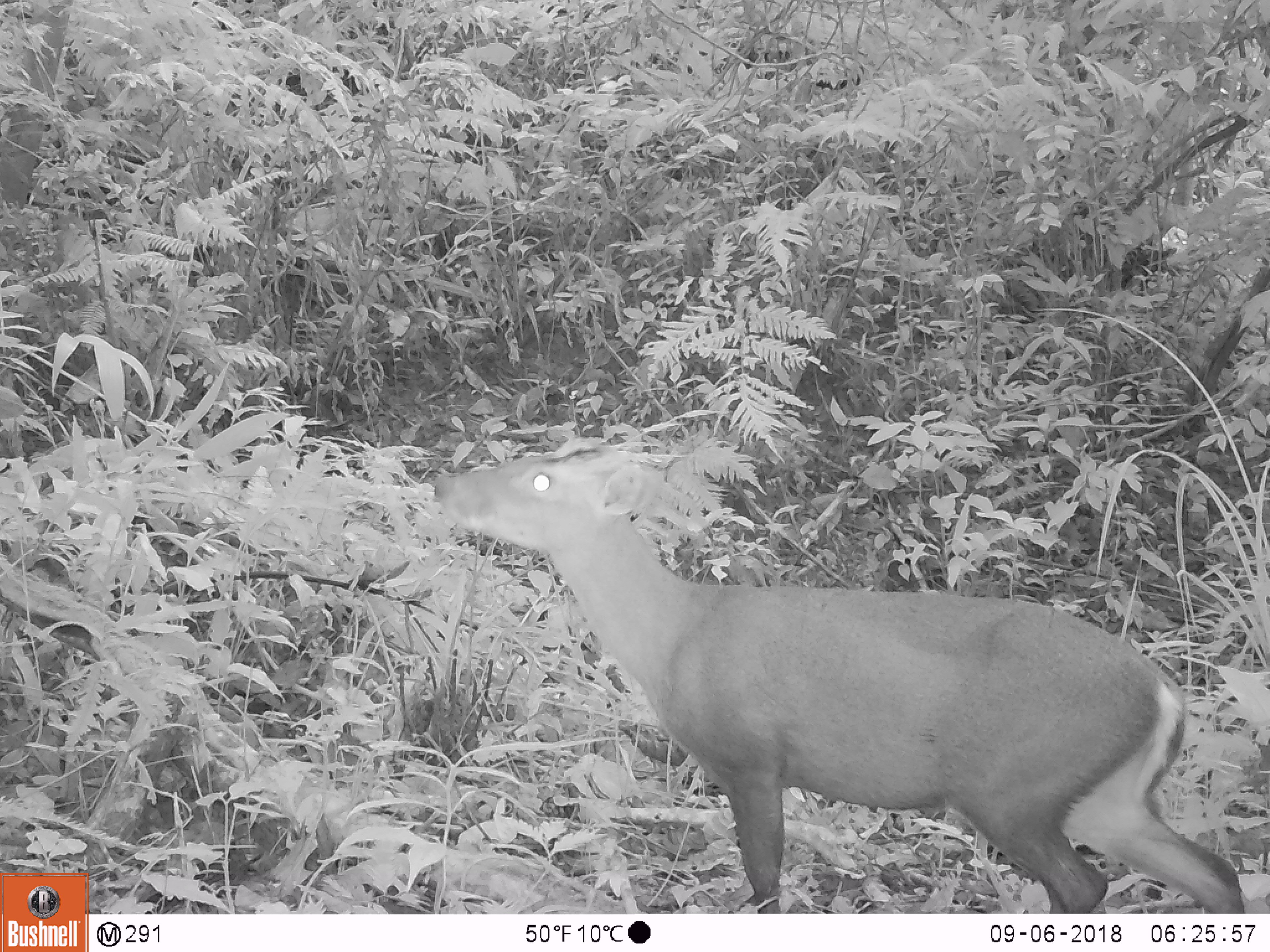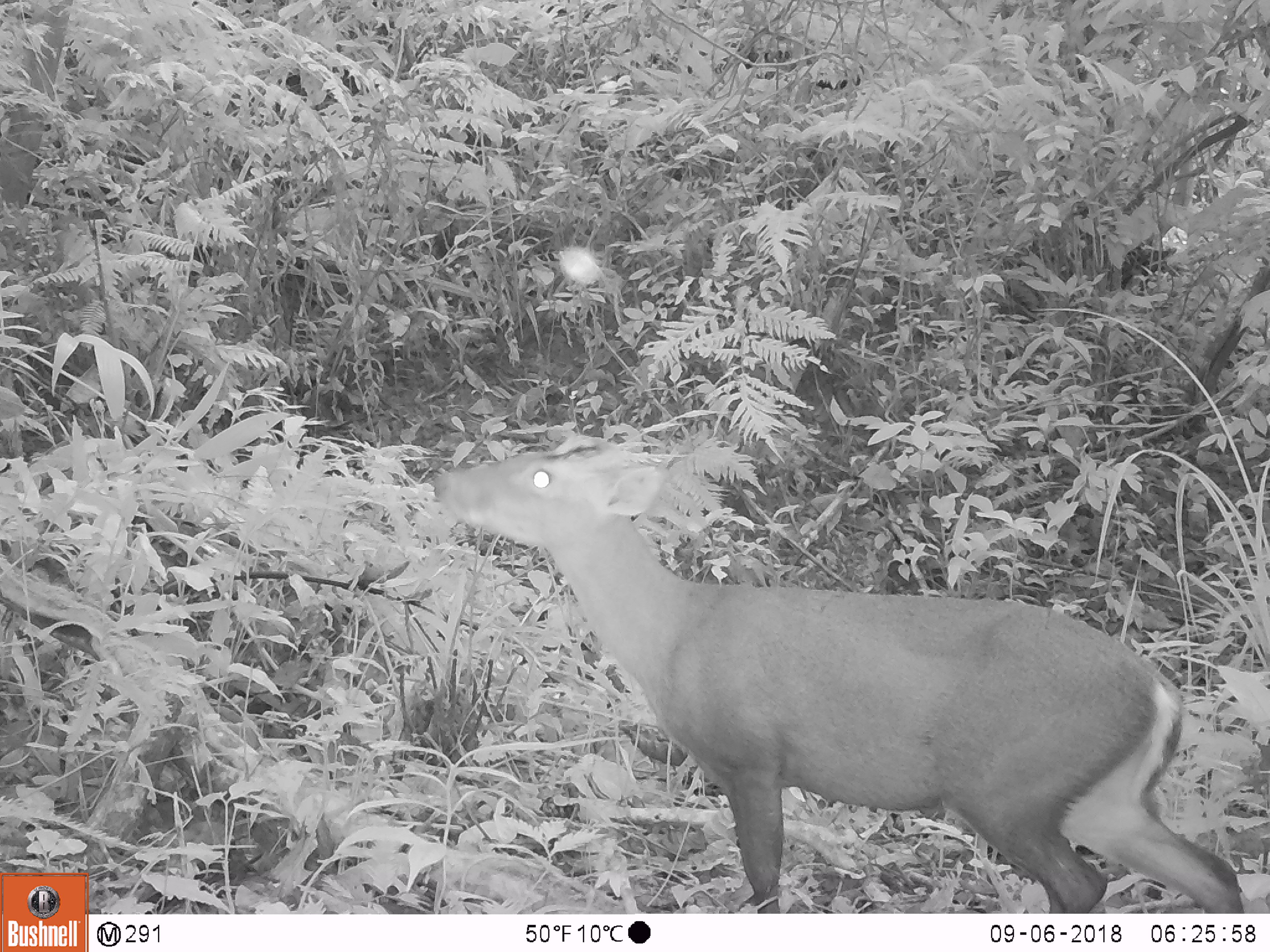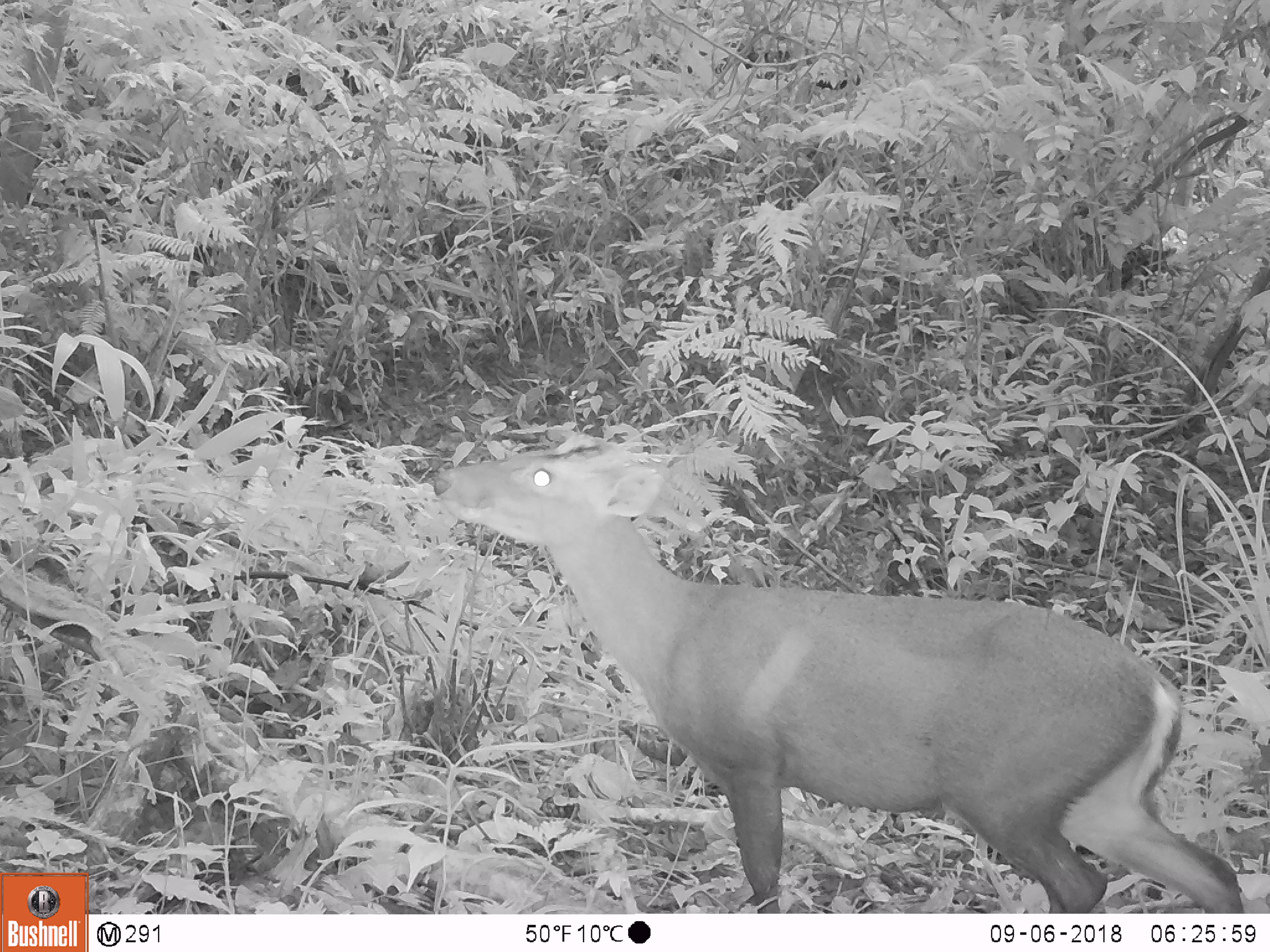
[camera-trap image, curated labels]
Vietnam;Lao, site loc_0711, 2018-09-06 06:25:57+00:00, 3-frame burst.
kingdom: Animalia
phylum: Chordata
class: Mammalia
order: Artiodactyla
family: Cervidae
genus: Muntiacus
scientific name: Muntiacus rooseveltorum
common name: roosevelt's muntjac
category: roosevelts muntjac group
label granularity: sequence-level